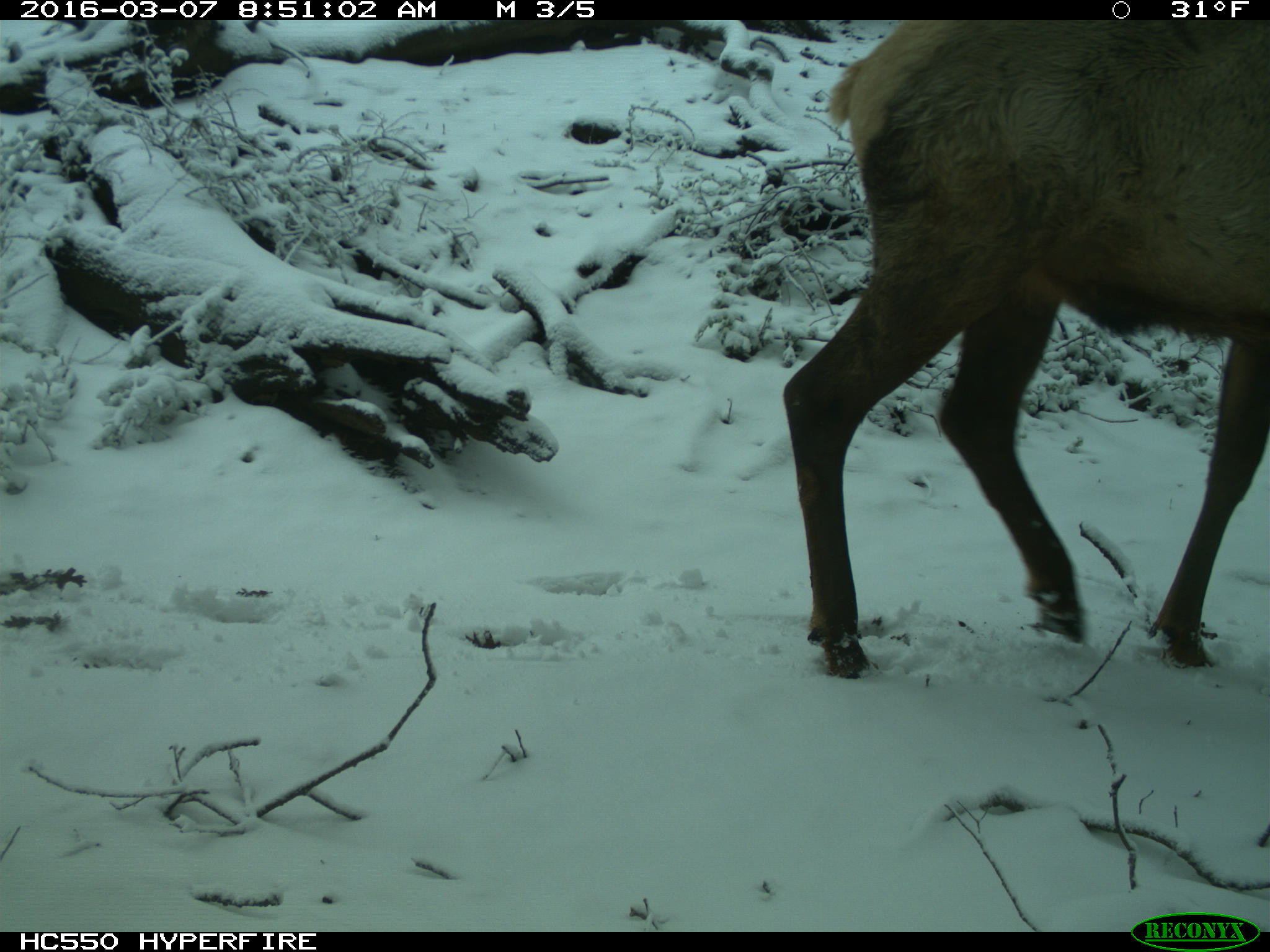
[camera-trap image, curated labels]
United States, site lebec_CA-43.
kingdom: Animalia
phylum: Chordata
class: Mammalia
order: Artiodactyla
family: Cervidae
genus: Cervus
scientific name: Cervus canadensis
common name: elk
Cervus canadensis (elk).